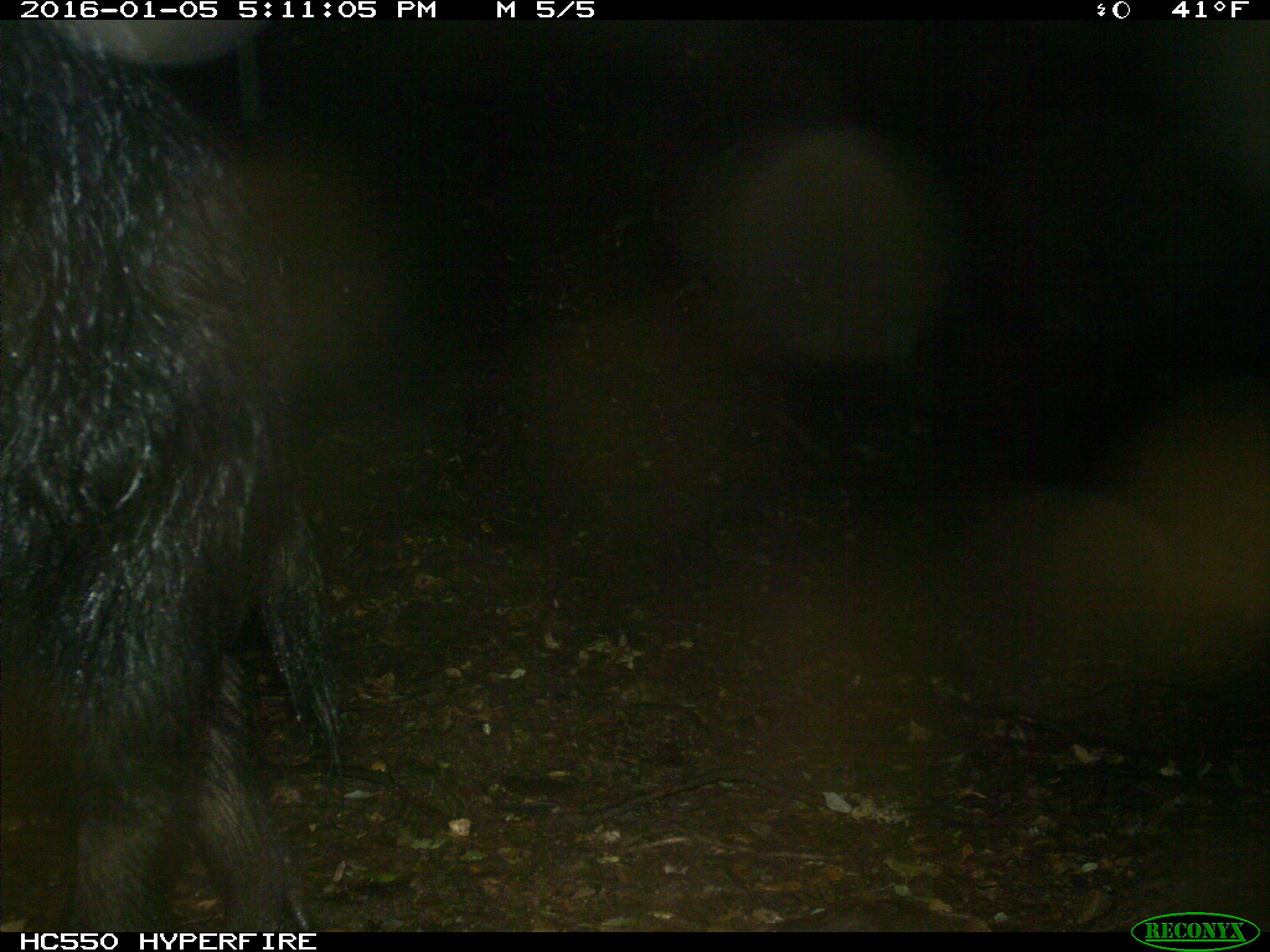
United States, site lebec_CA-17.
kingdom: Animalia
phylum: Chordata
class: Mammalia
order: Artiodactyla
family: Suidae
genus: Sus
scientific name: Sus scrofa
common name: wild boar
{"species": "Sus scrofa (wild boar)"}